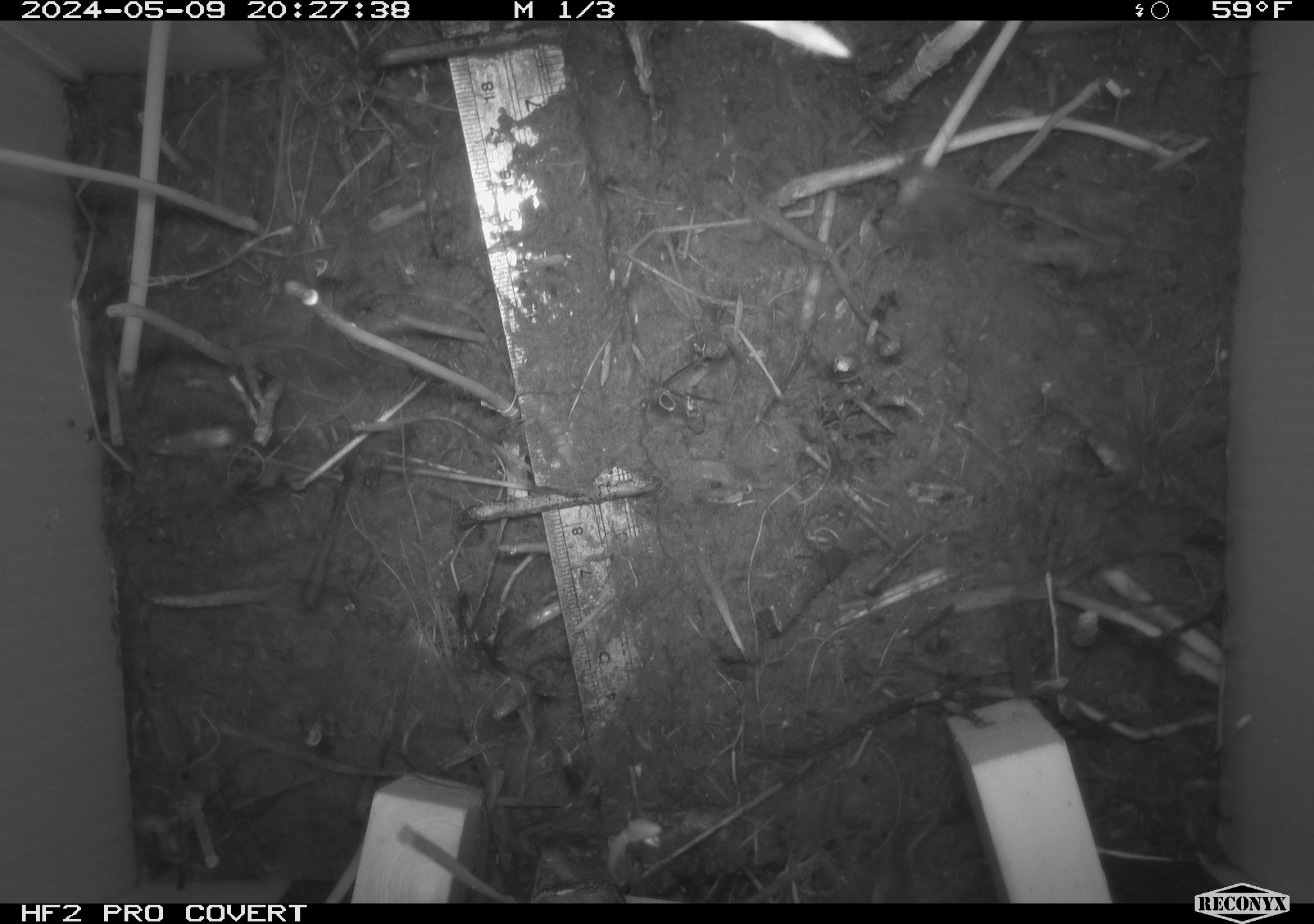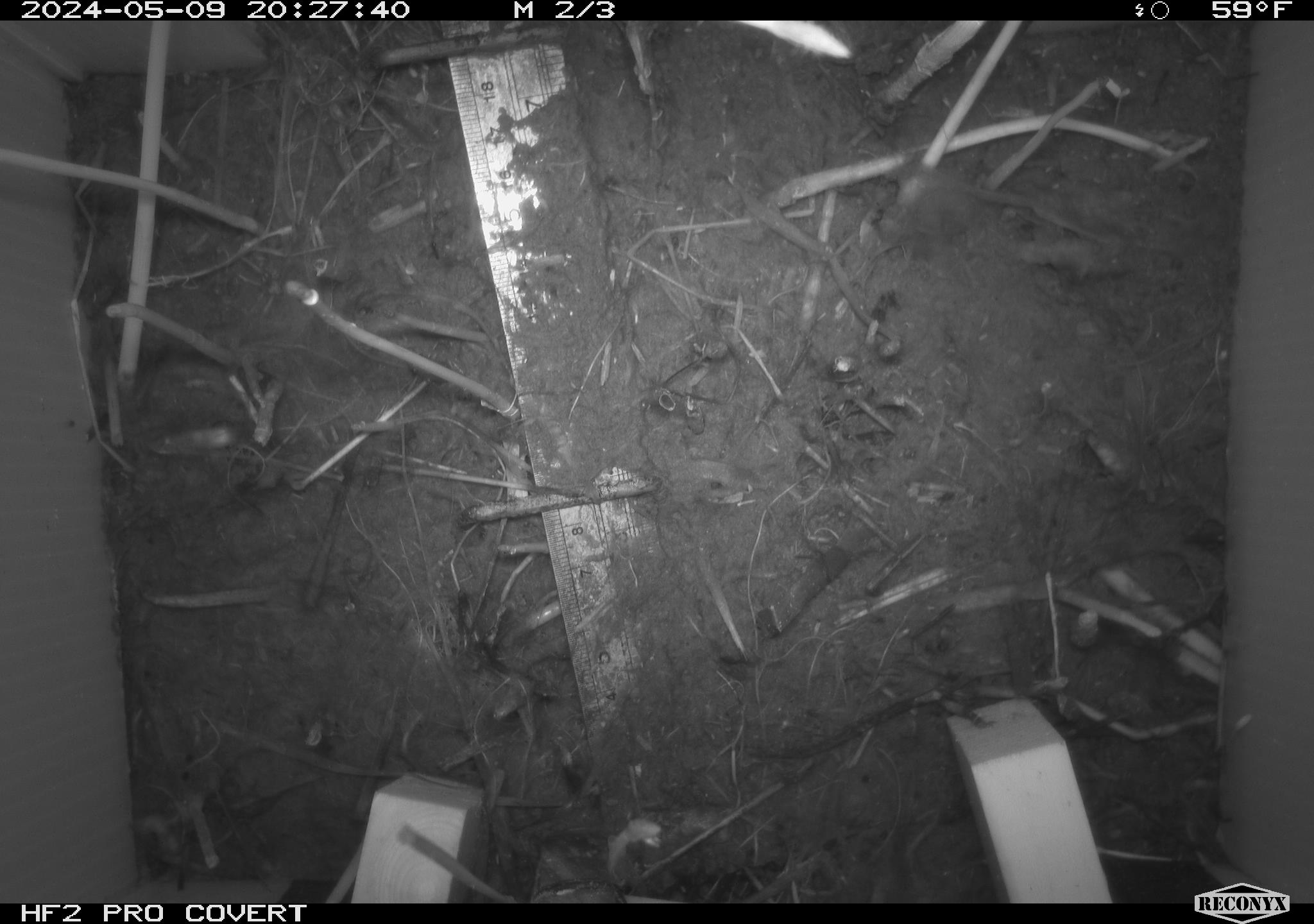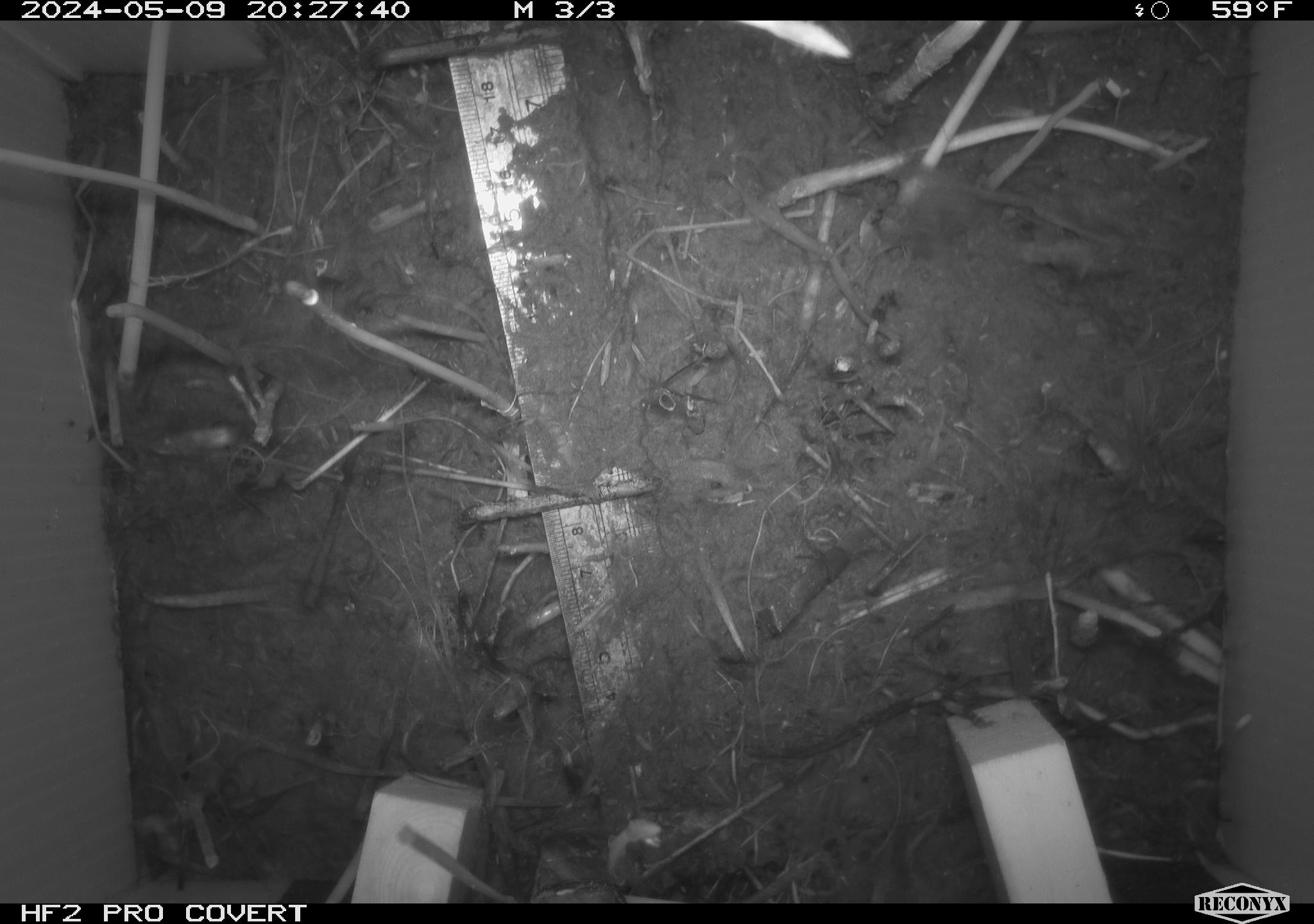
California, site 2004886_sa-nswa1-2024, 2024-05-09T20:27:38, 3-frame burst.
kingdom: Animalia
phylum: Chordata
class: Mammalia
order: Rodentia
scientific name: Rodentia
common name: rodent